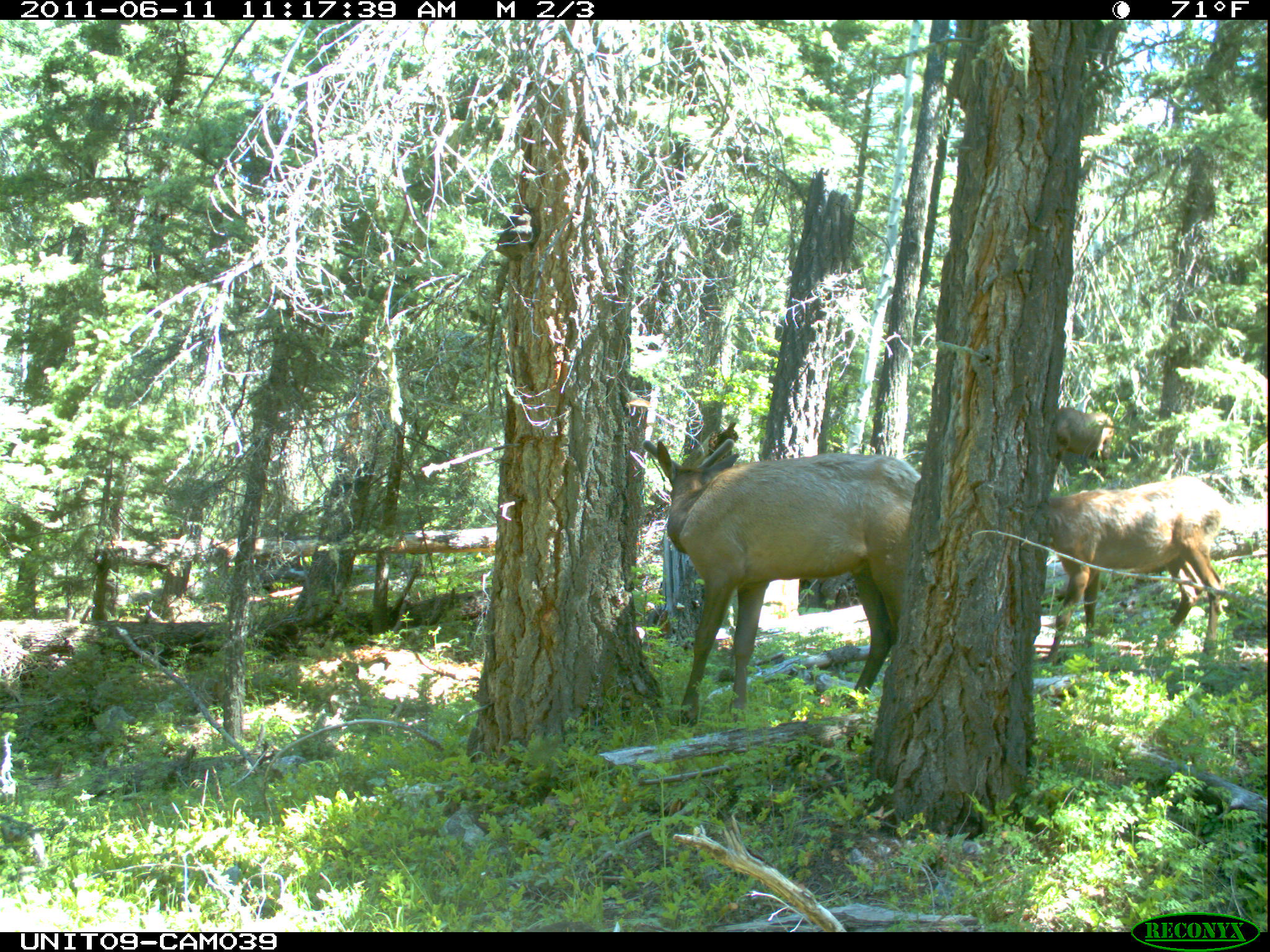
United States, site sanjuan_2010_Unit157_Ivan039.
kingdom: Animalia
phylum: Chordata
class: Mammalia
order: Artiodactyla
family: Cervidae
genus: Cervus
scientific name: Cervus elaphus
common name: red deer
Cervus elaphus (red deer).